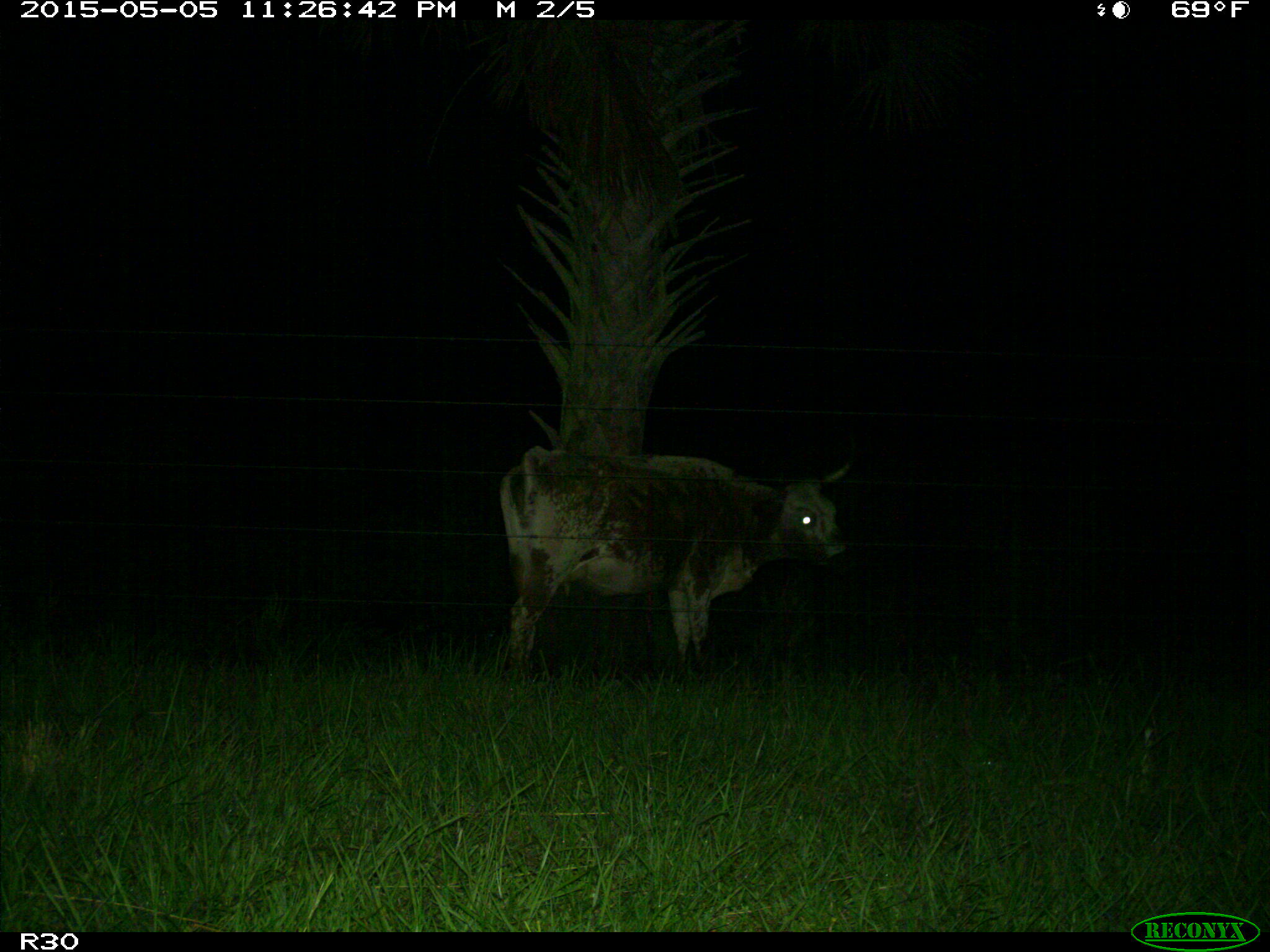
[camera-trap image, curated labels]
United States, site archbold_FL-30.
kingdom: Animalia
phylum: Chordata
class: Mammalia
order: Artiodactyla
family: Bovidae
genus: Bos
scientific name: Bos taurus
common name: domestic cow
Bos taurus (domestic cow).